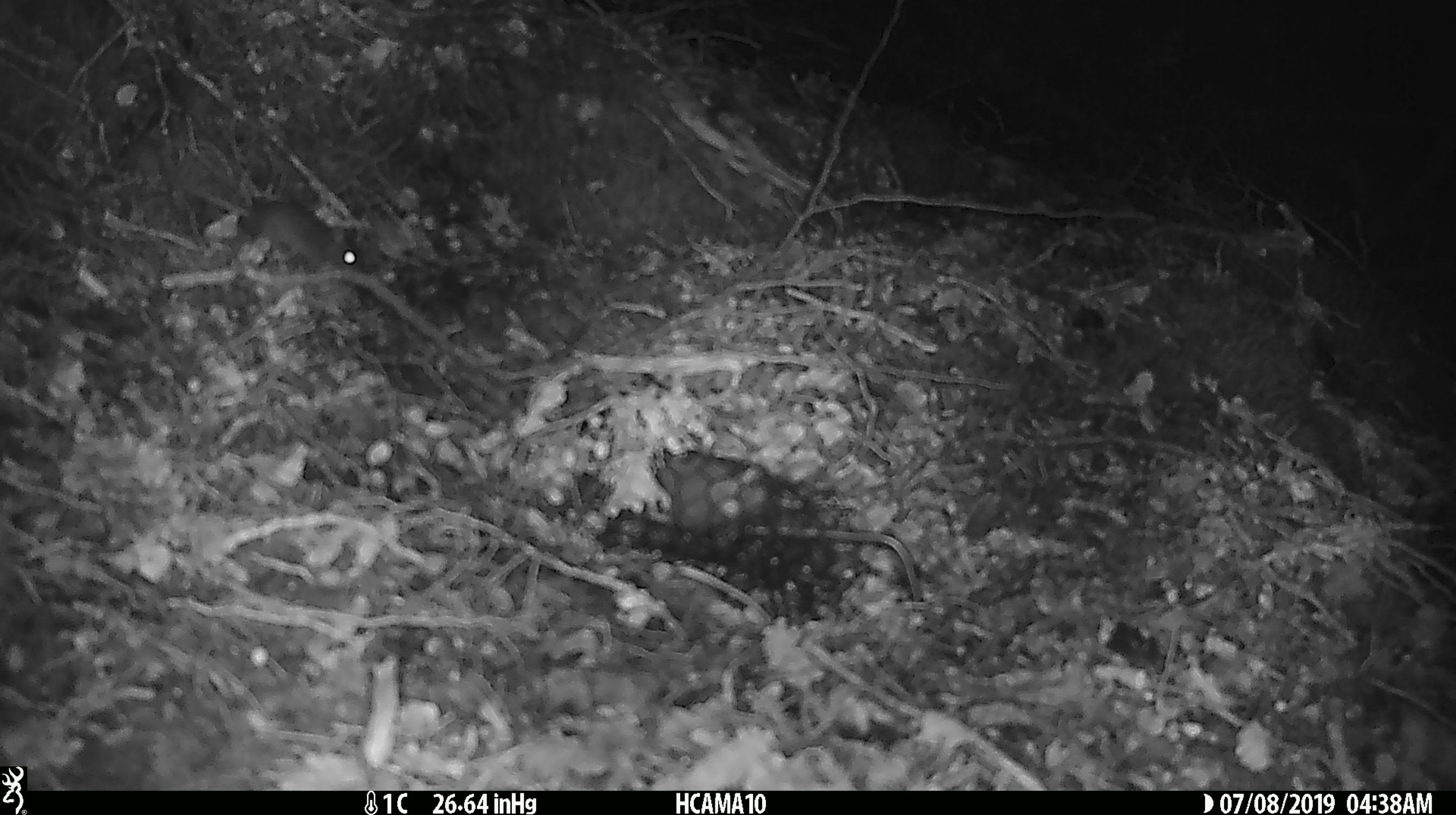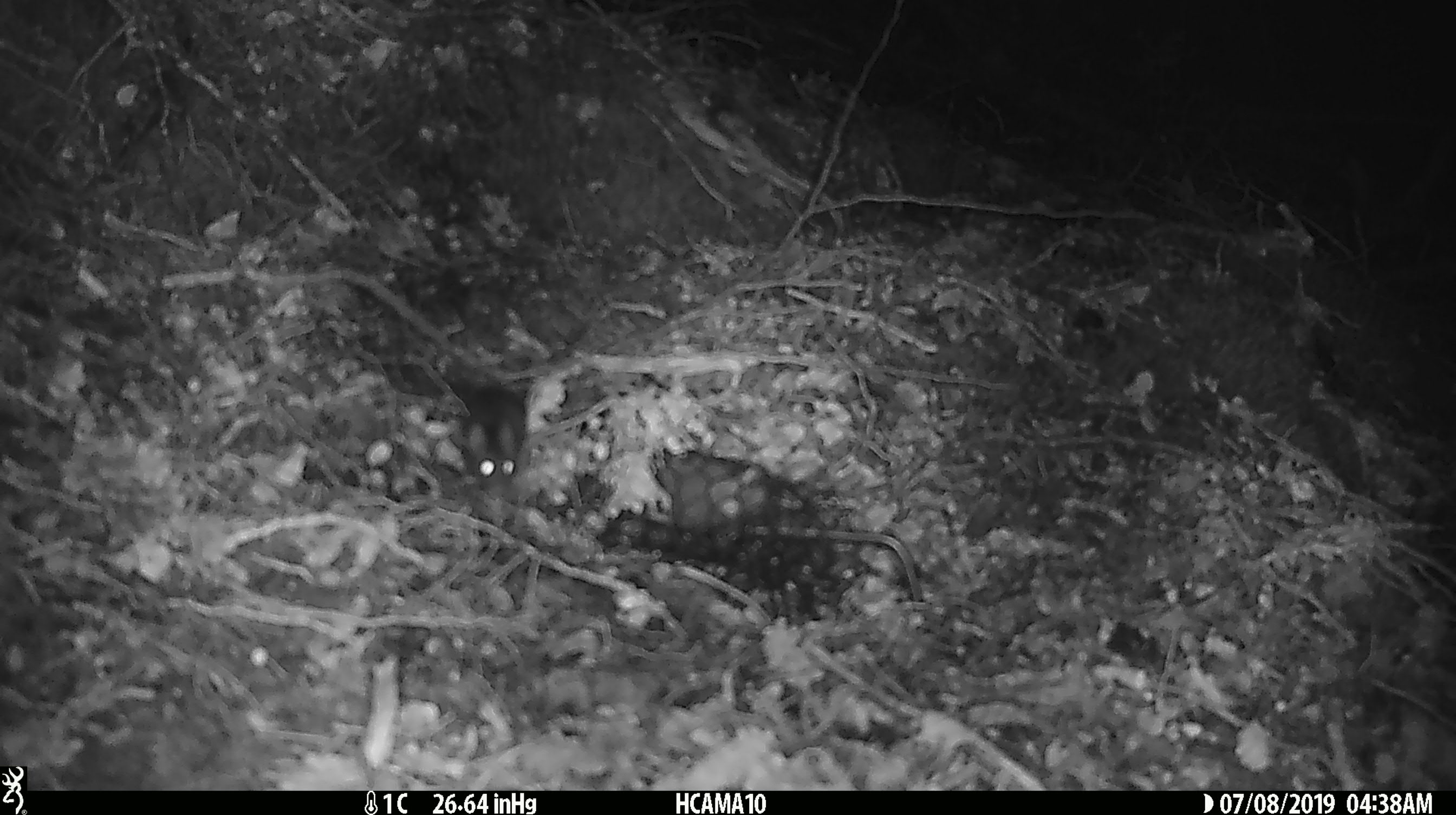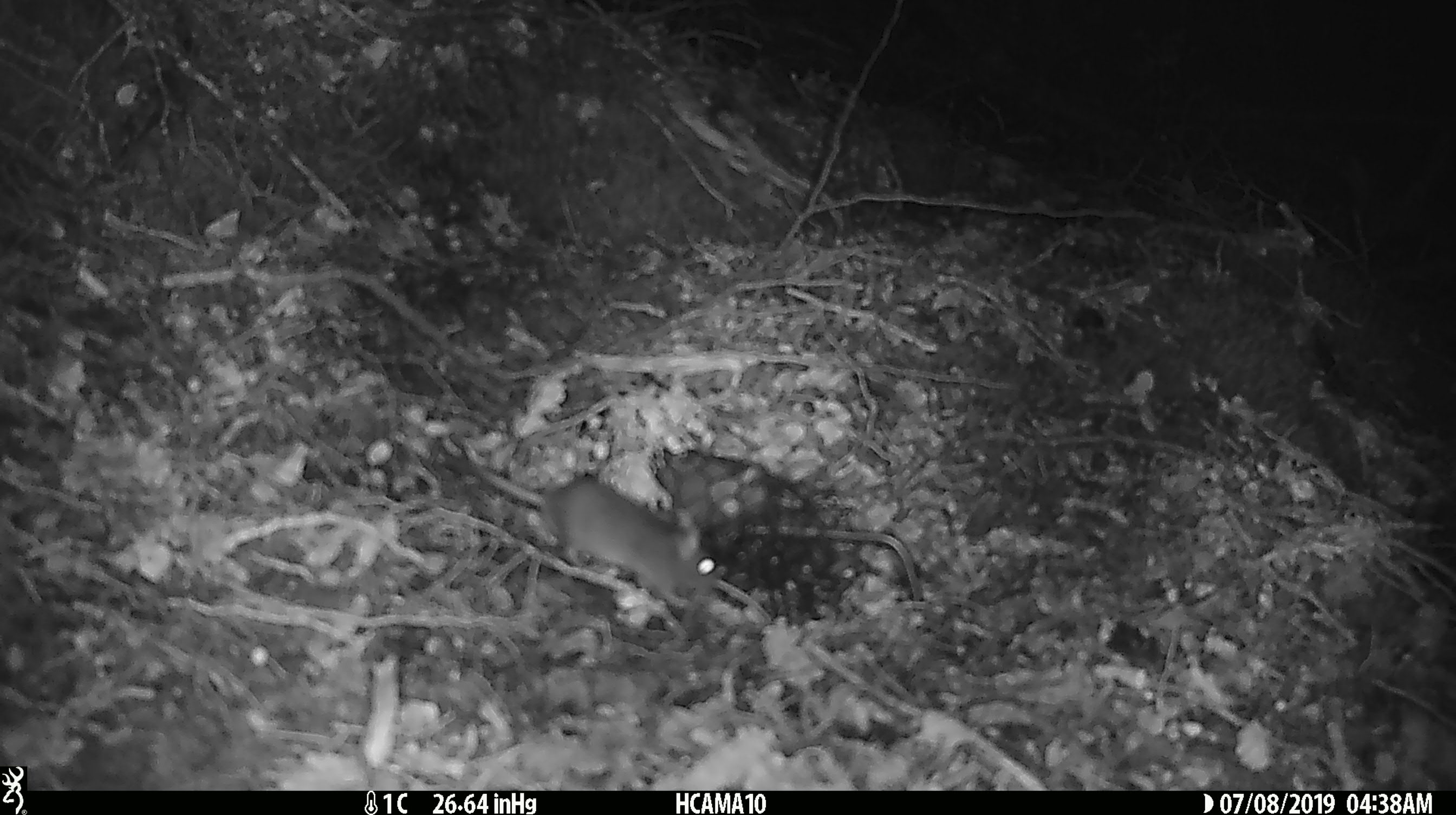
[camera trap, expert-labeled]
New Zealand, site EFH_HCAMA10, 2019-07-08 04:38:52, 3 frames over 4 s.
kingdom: Animalia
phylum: Chordata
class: Mammalia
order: Rodentia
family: Muridae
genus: Mus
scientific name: Mus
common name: mouse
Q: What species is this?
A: Mouse (Mus).